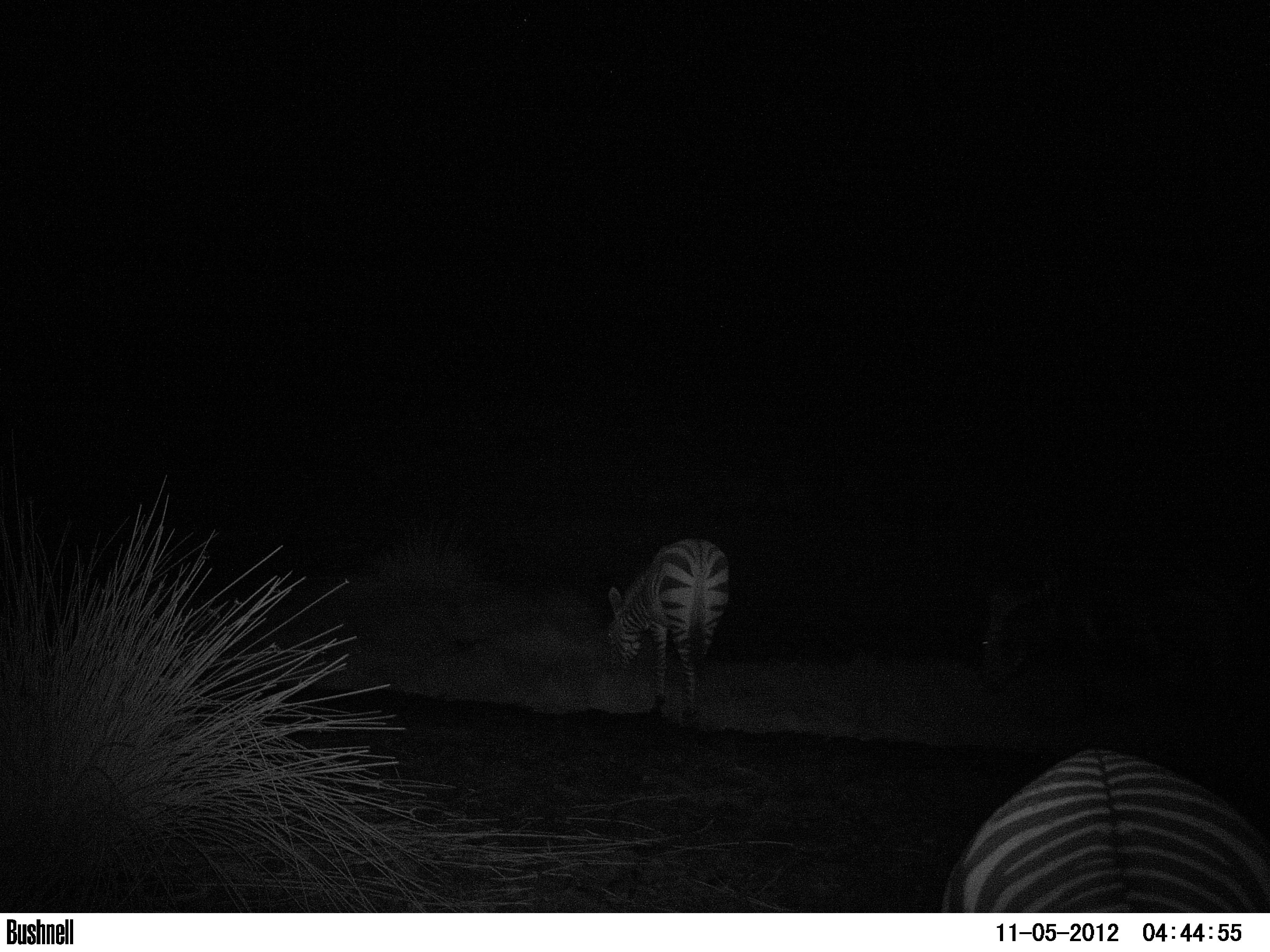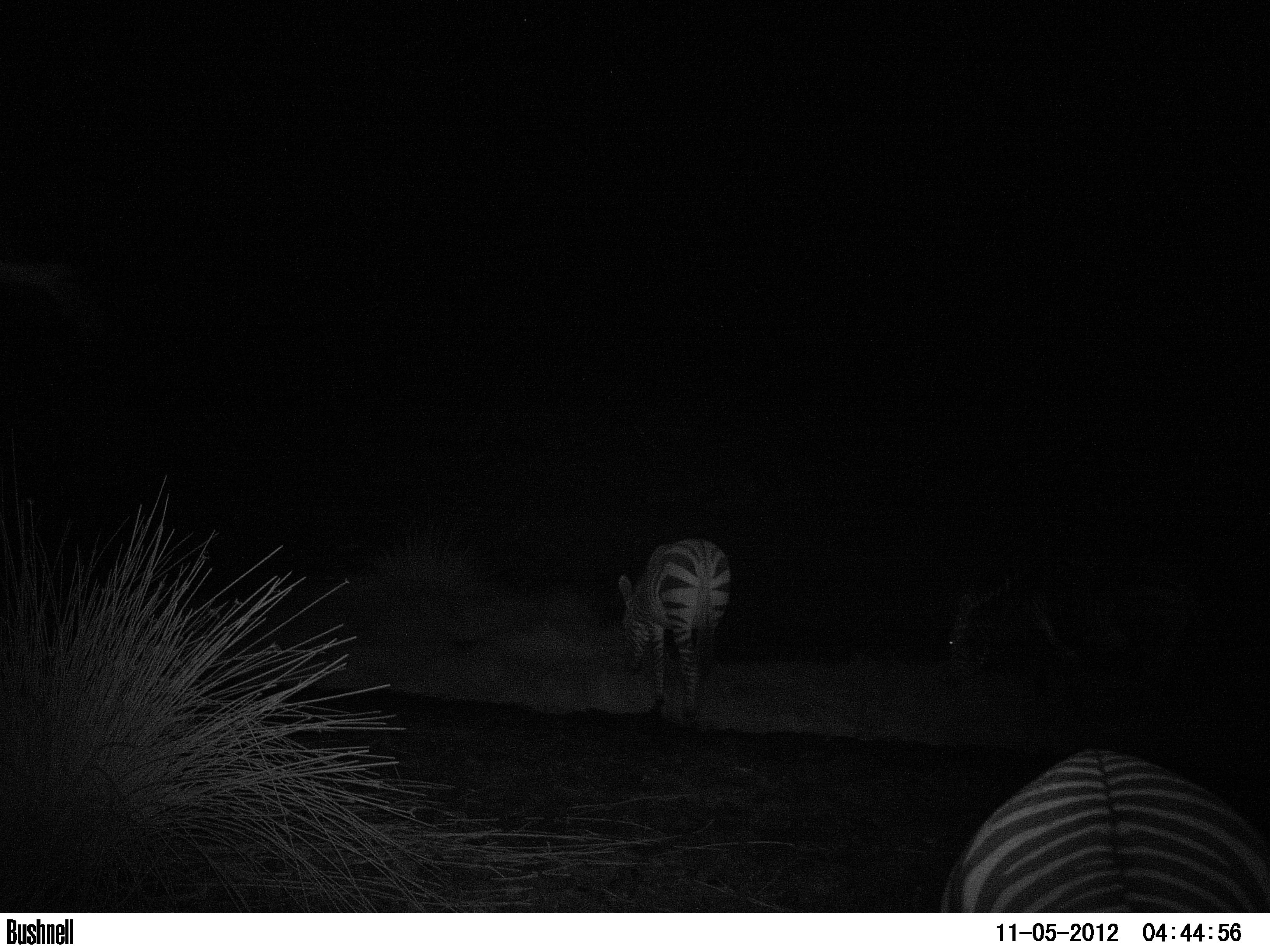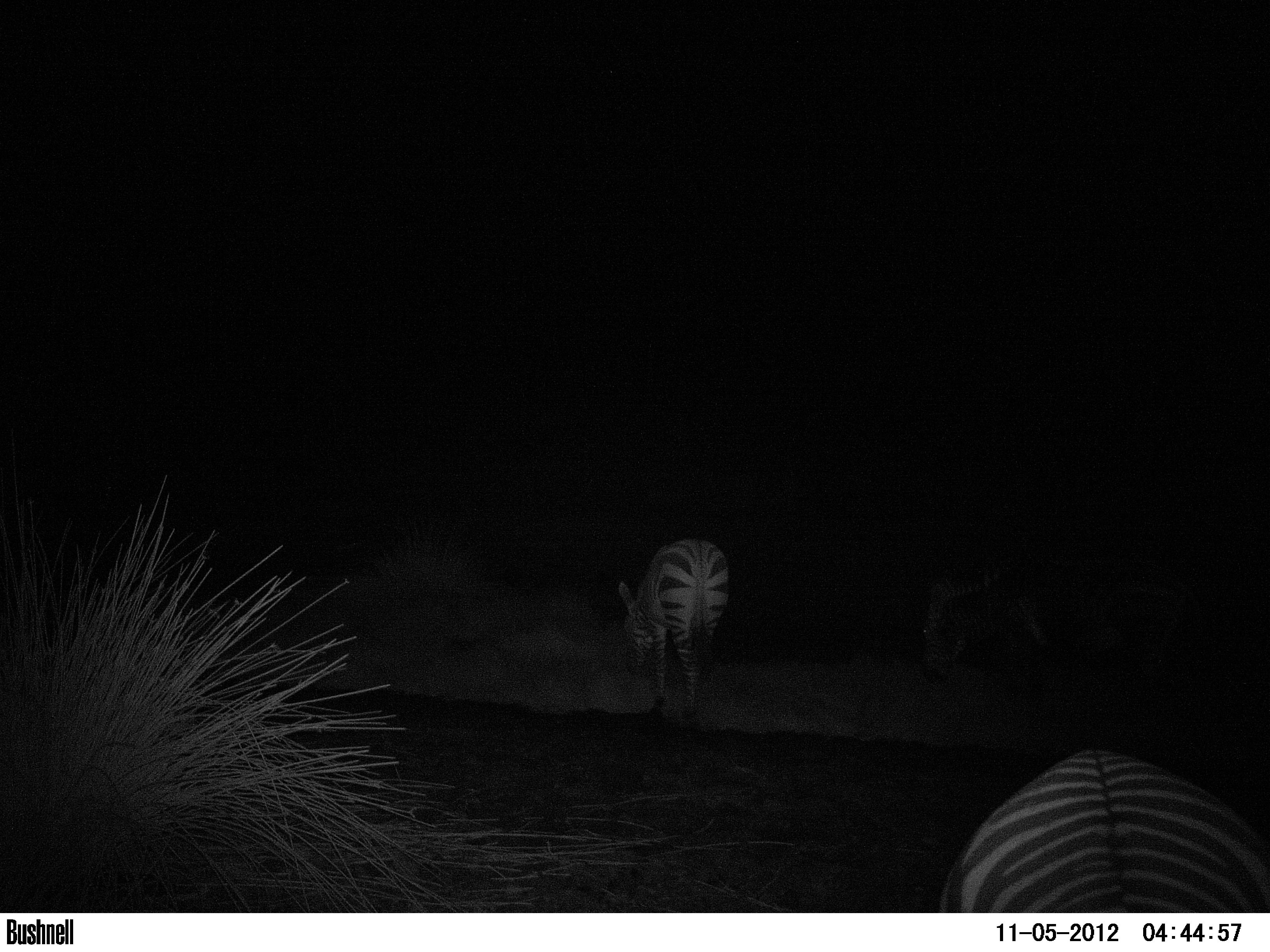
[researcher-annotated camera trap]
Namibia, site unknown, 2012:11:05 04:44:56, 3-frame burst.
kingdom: Animalia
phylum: Chordata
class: Mammalia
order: Perissodactyla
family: Equidae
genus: Equus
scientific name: Equus zebra hartmannae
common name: hartmann's mountain zebra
Equus zebra hartmannae (hartmann's mountain zebra).